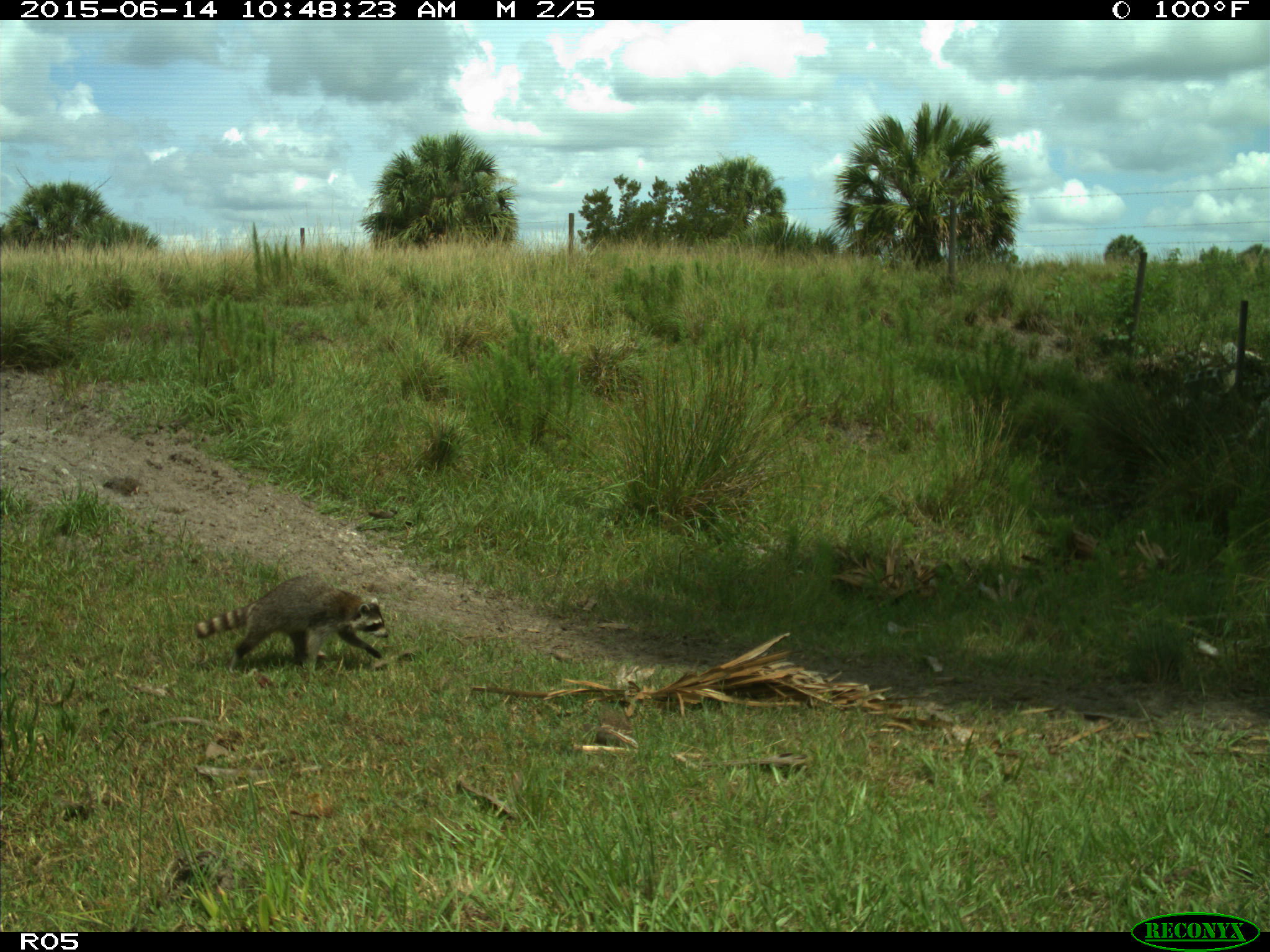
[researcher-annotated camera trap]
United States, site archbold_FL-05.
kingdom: Animalia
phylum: Chordata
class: Mammalia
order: Carnivora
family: Procyonidae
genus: Procyon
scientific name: Procyon lotor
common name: common raccoon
Procyon lotor (common raccoon).